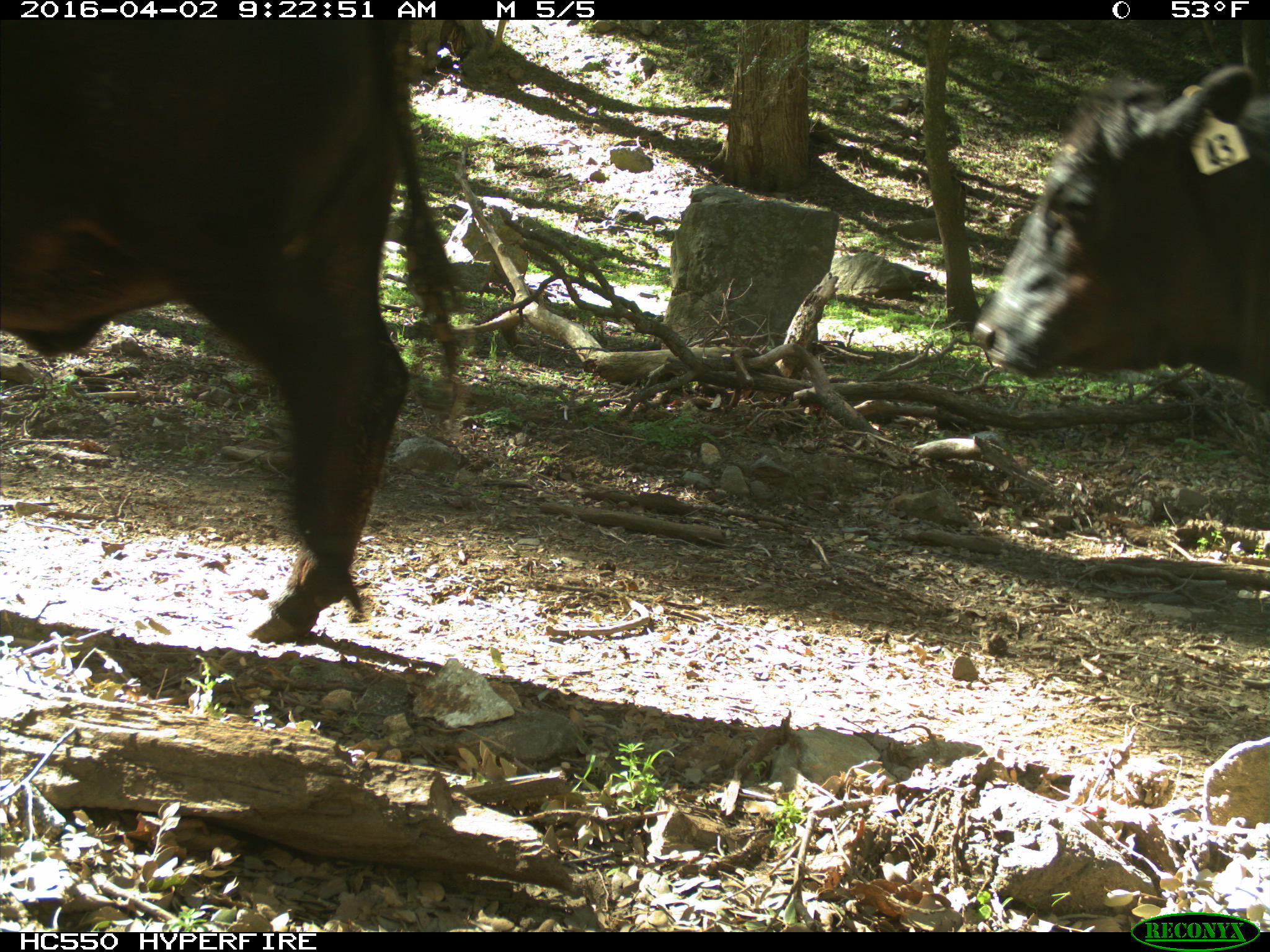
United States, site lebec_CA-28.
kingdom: Animalia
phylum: Chordata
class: Mammalia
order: Artiodactyla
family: Bovidae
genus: Bos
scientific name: Bos taurus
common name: domestic cow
Bos taurus (domestic cow).